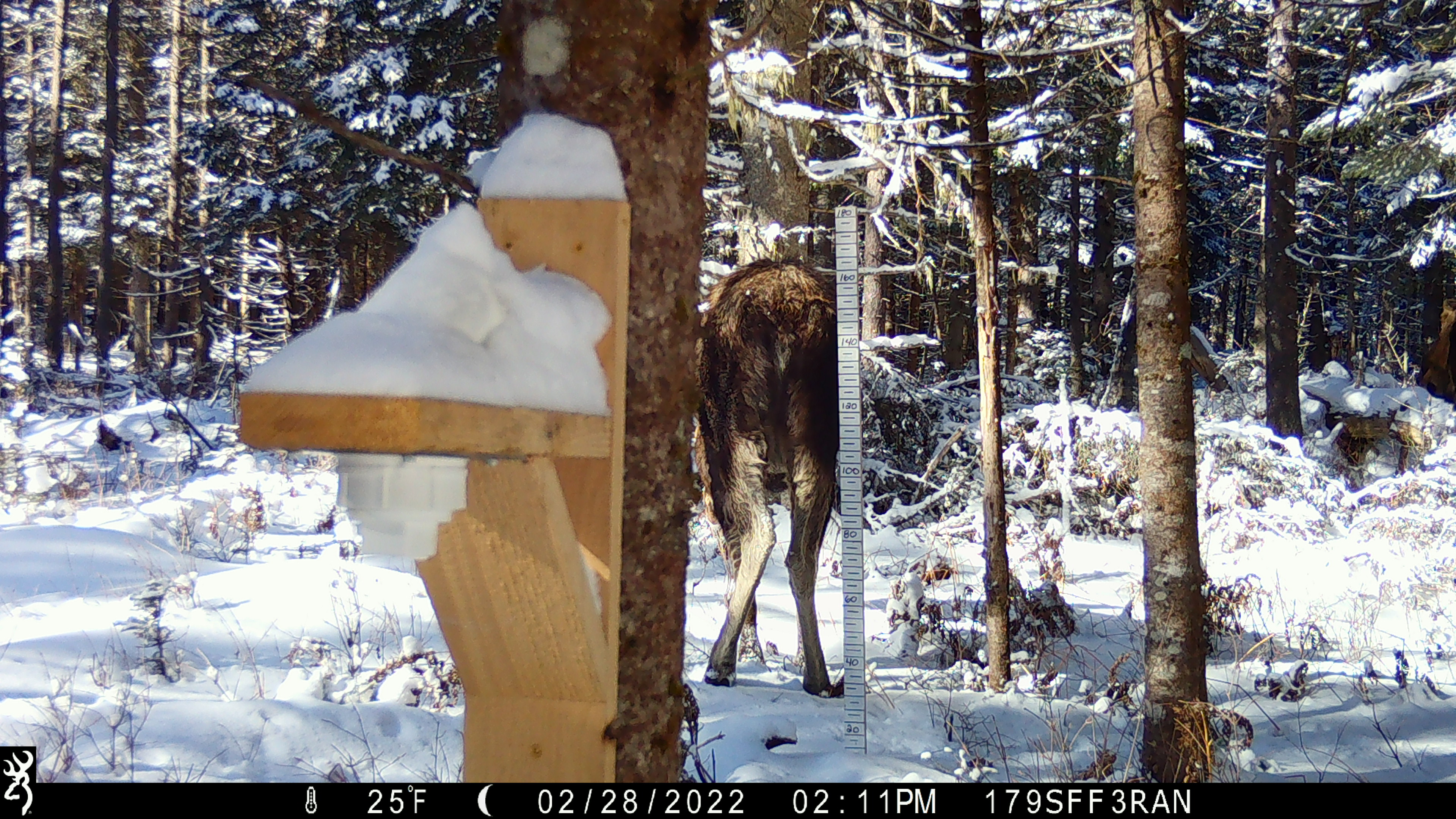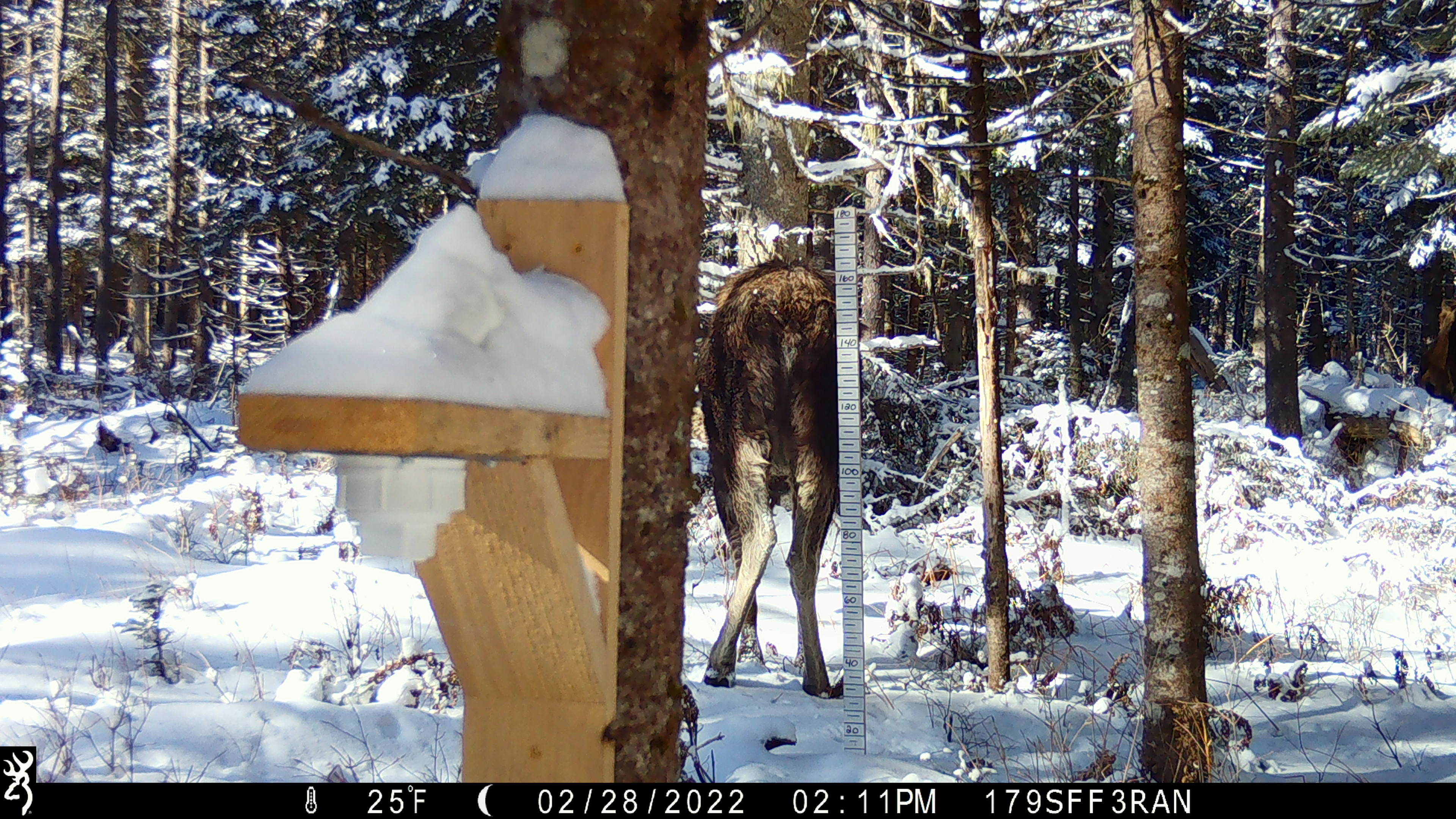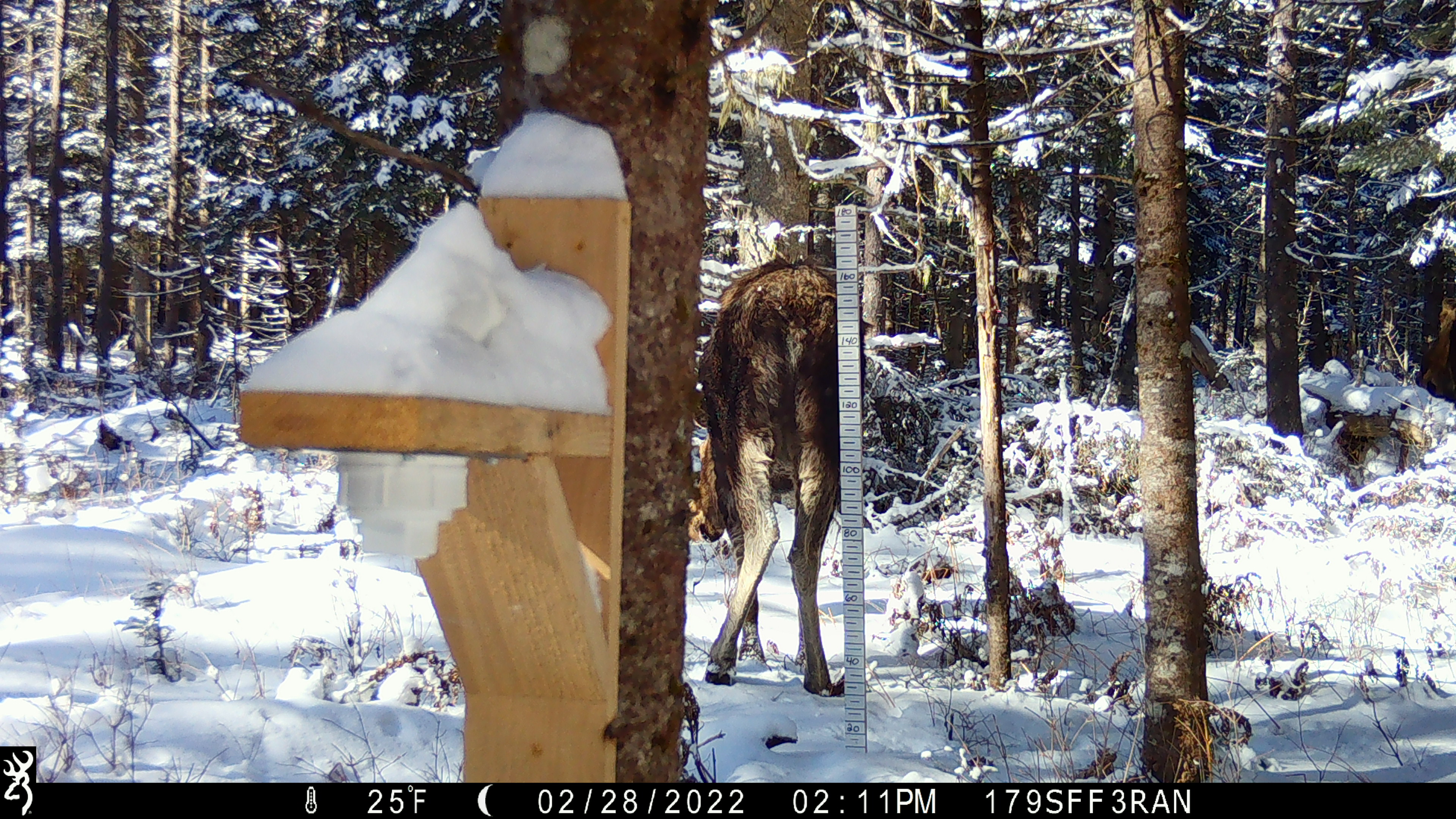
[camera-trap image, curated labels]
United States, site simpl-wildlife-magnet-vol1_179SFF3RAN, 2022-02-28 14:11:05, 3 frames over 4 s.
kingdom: Animalia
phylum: Chordata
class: Mammalia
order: Artiodactyla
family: Cervidae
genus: Alces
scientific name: Alces alces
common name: moose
Moose (Alces alces).